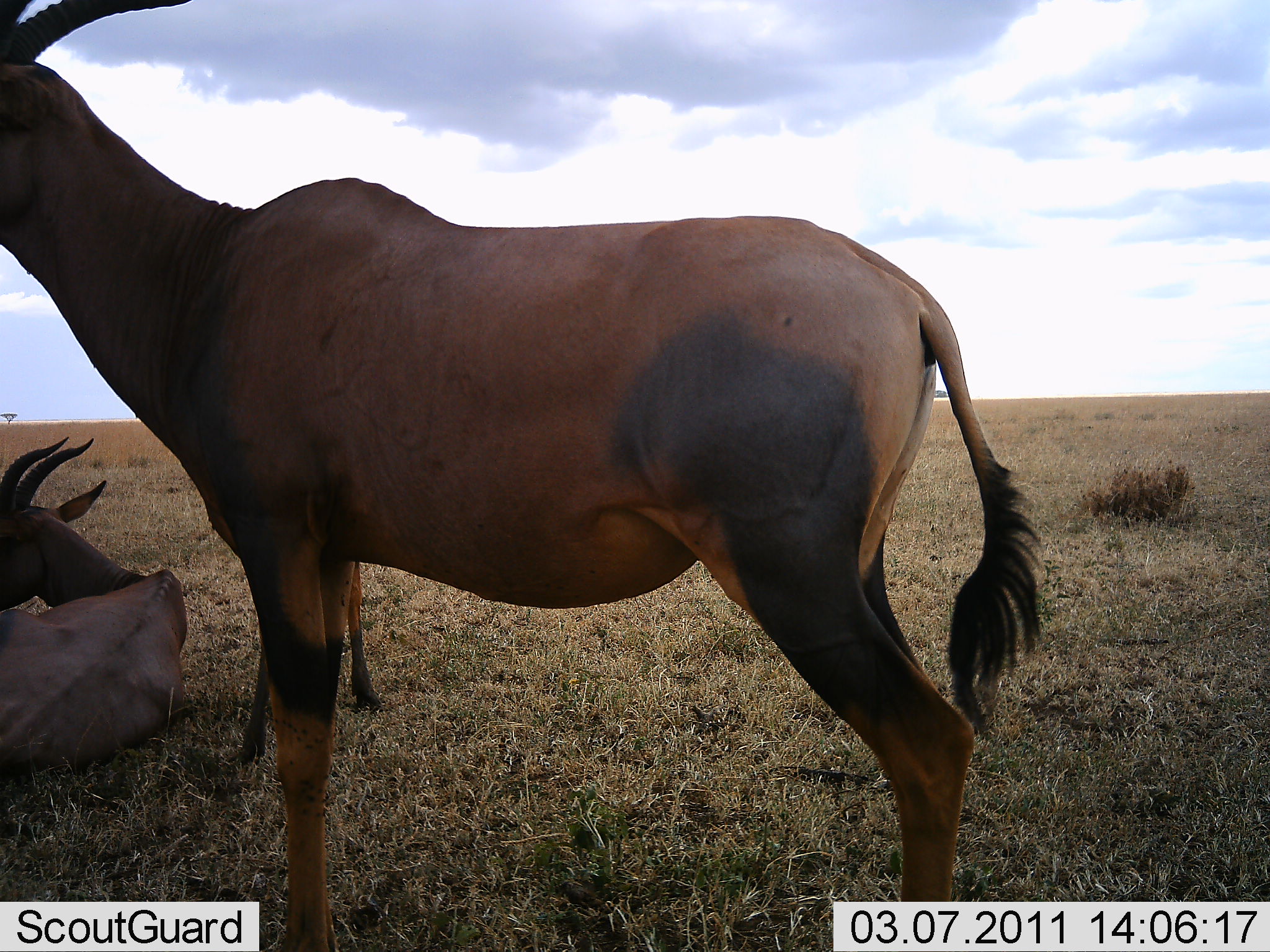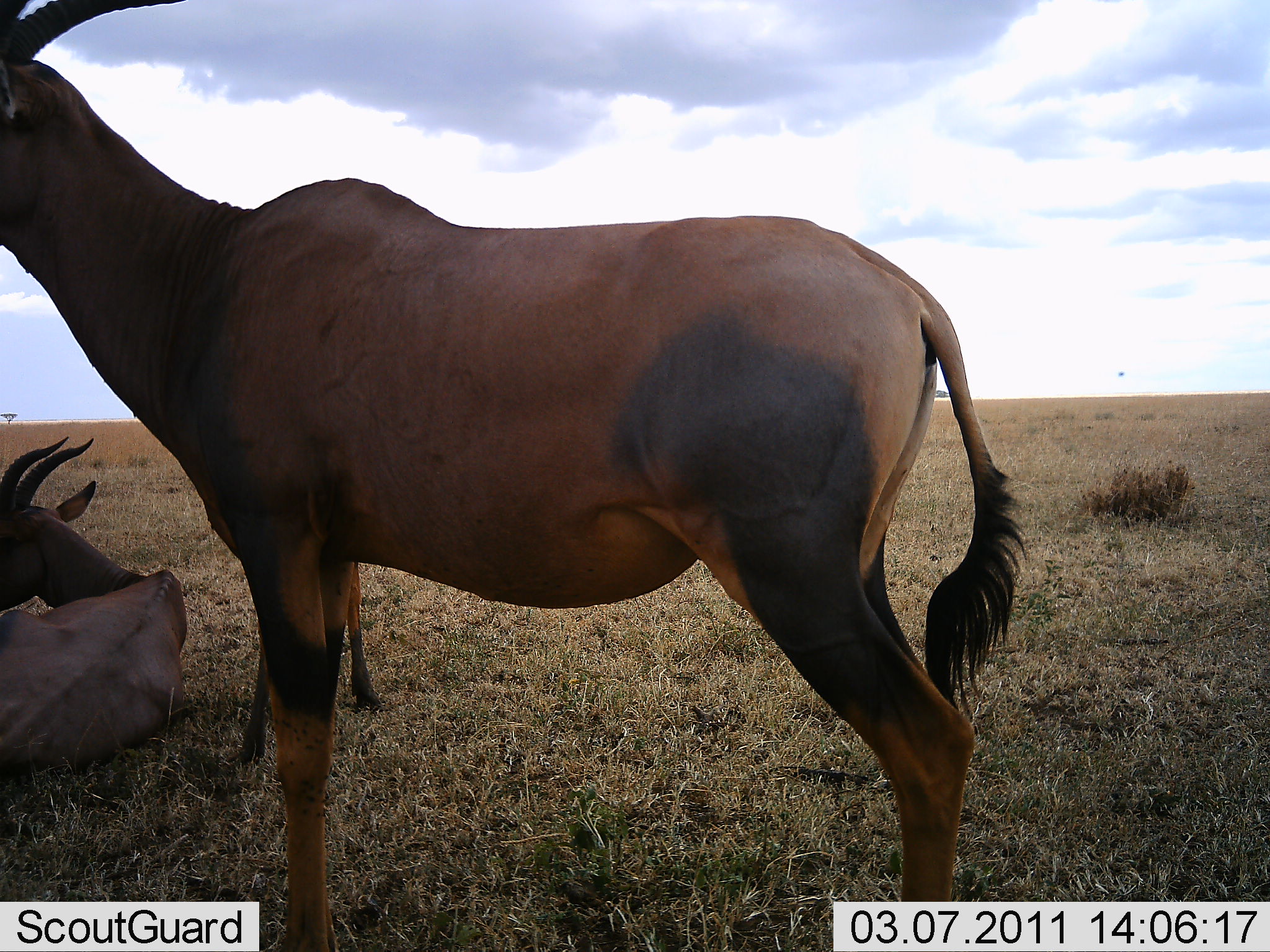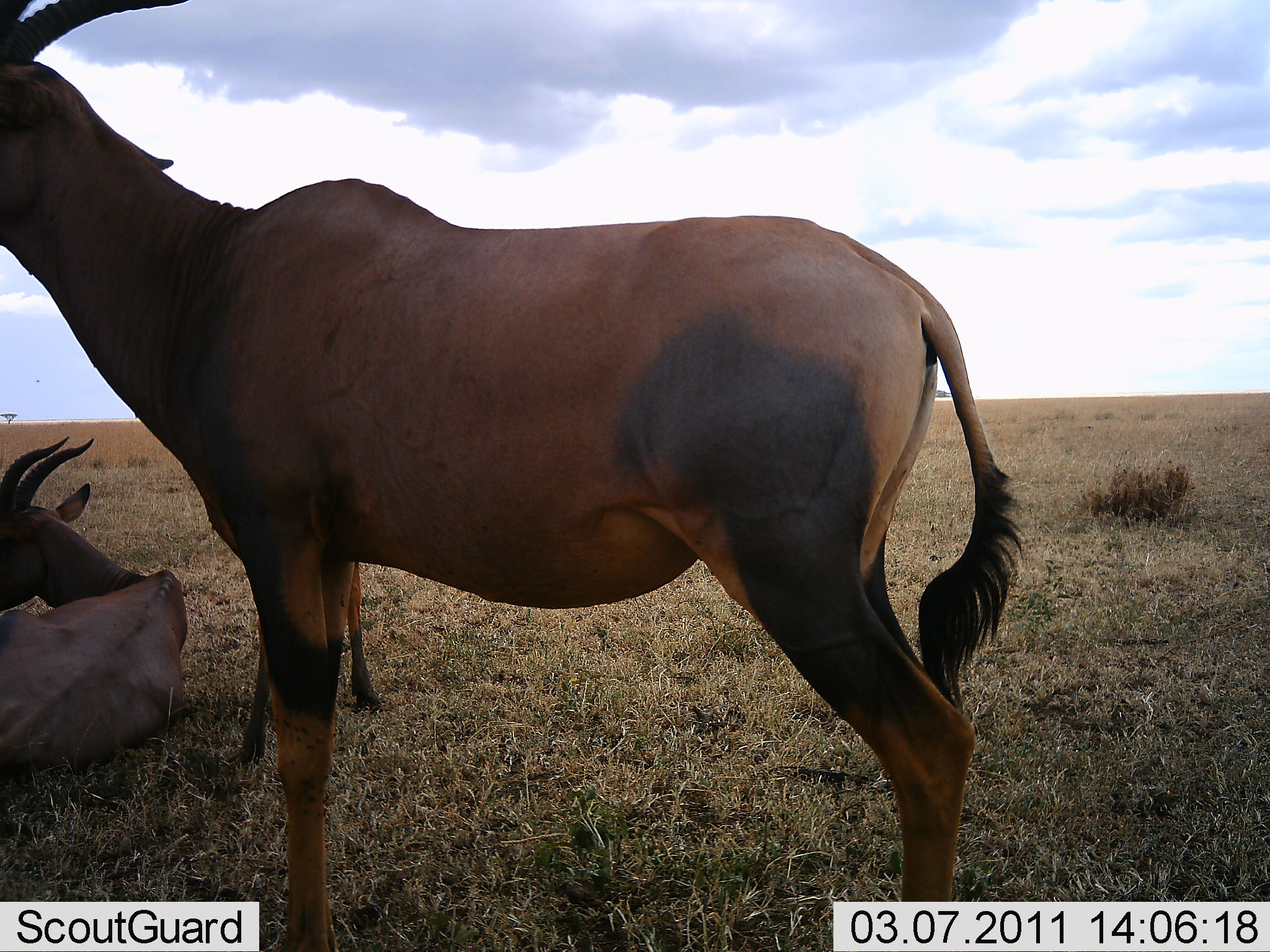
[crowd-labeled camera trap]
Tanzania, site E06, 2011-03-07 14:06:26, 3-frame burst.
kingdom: Animalia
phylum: Chordata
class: Mammalia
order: Artiodactyla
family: Bovidae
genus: Damaliscus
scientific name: Damaliscus lunatus jimela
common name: topi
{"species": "topi (Damaliscus lunatus jimela)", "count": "2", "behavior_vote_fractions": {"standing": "71%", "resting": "100%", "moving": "0%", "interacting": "0%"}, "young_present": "7%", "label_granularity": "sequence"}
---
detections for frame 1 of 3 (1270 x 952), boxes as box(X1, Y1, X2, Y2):
animal: box(0, 0, 1044, 952); box(0, 436, 192, 781)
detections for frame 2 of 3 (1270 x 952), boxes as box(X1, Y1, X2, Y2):
animal: box(1, 0, 1029, 951); box(0, 436, 191, 780)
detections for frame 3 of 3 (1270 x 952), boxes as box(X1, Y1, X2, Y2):
animal: box(1, 0, 1025, 951); box(0, 436, 191, 780)